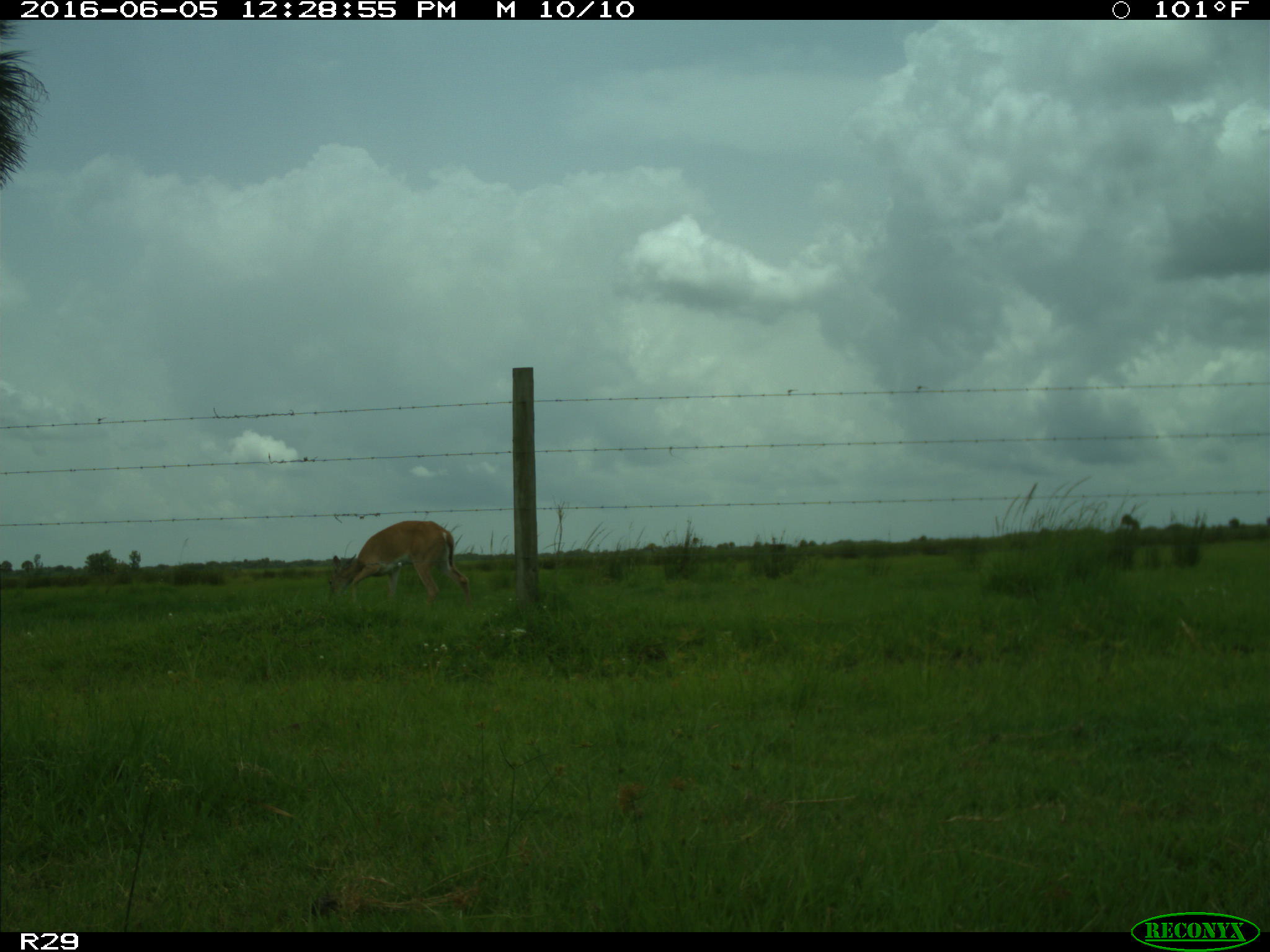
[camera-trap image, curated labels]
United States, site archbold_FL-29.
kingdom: Animalia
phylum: Chordata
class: Mammalia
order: Artiodactyla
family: Cervidae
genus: Odocoileus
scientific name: Odocoileus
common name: deer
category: unidentified deer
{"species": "unidentified deer (deer) (Odocoileus)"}